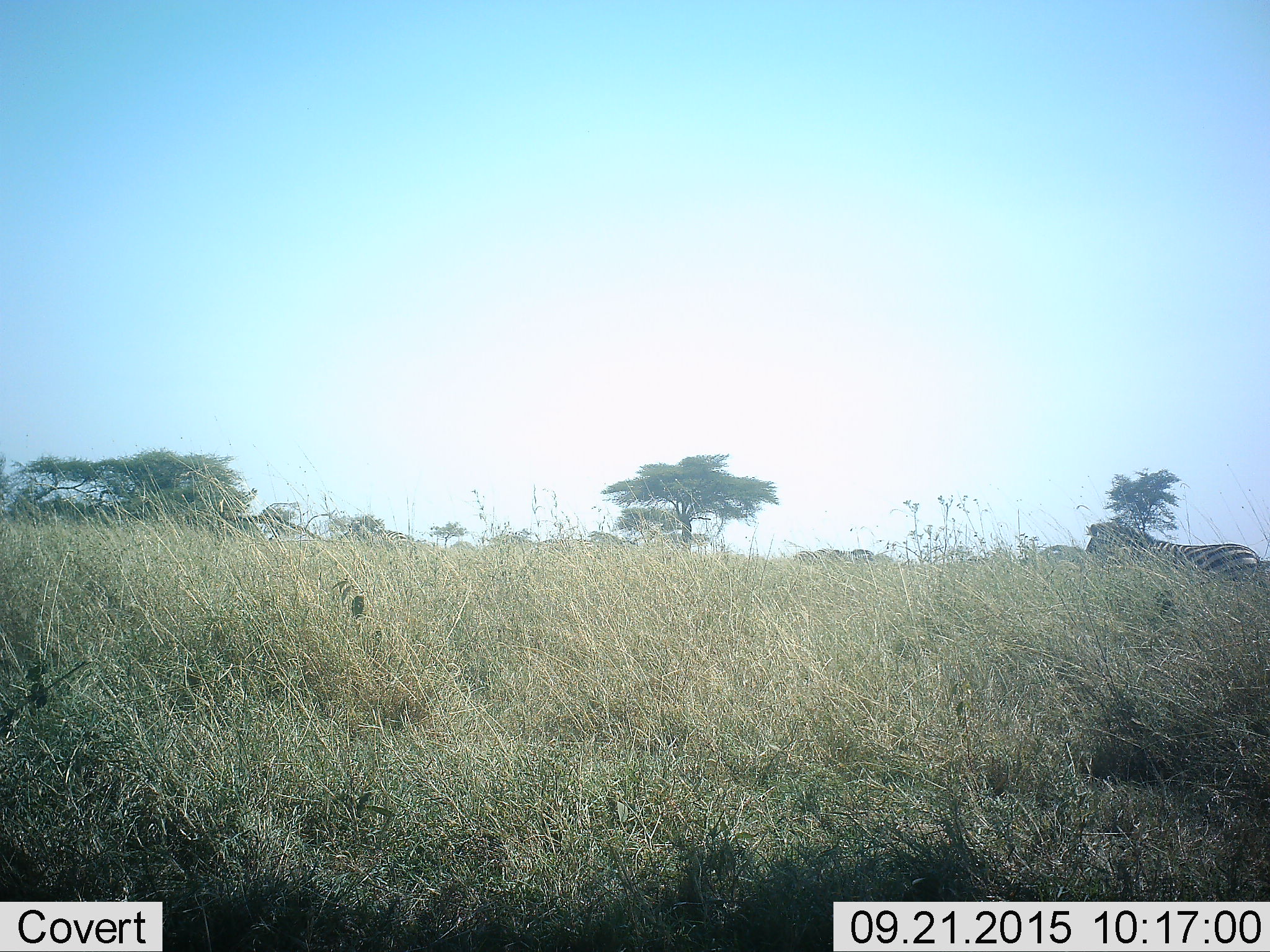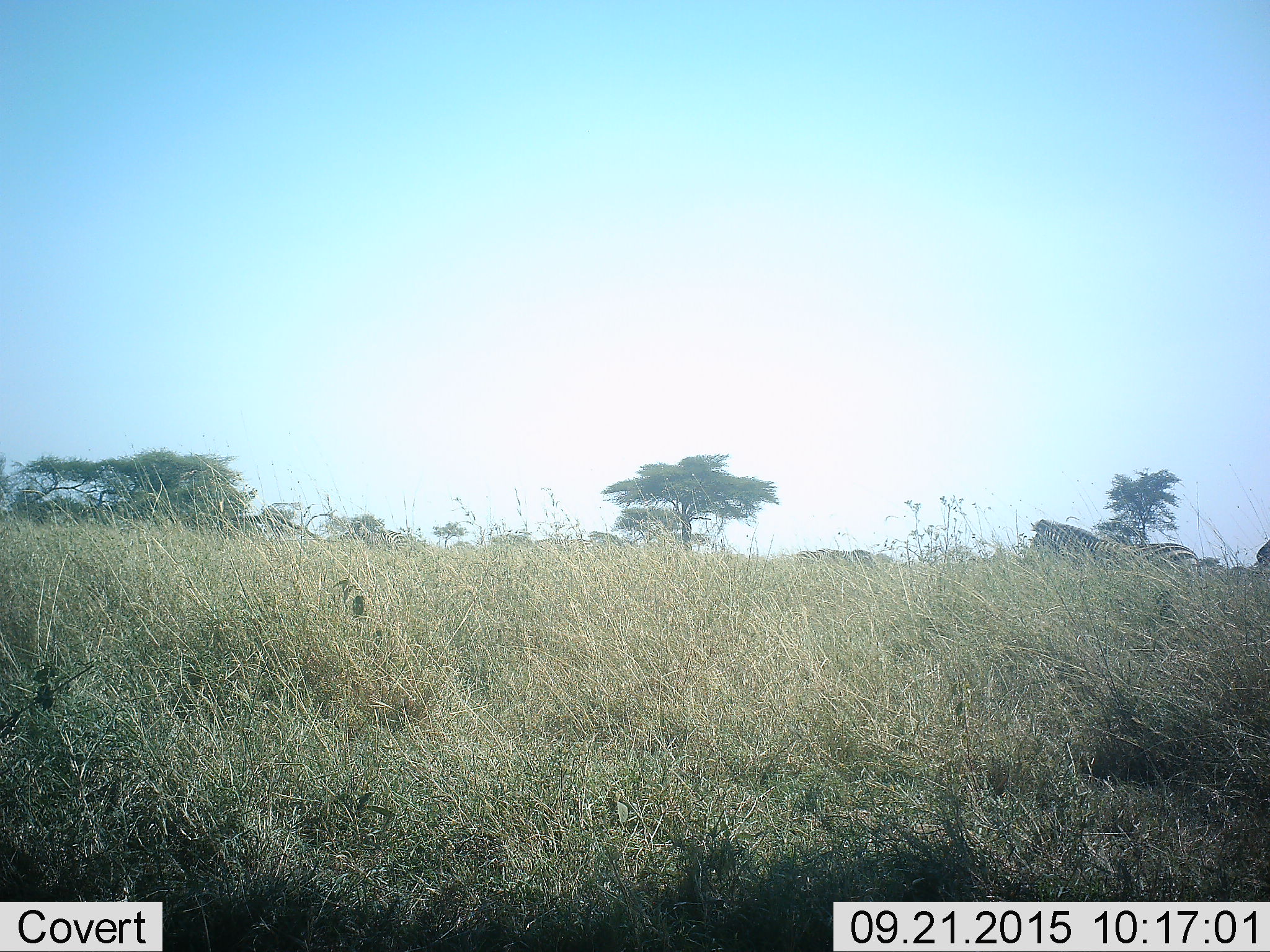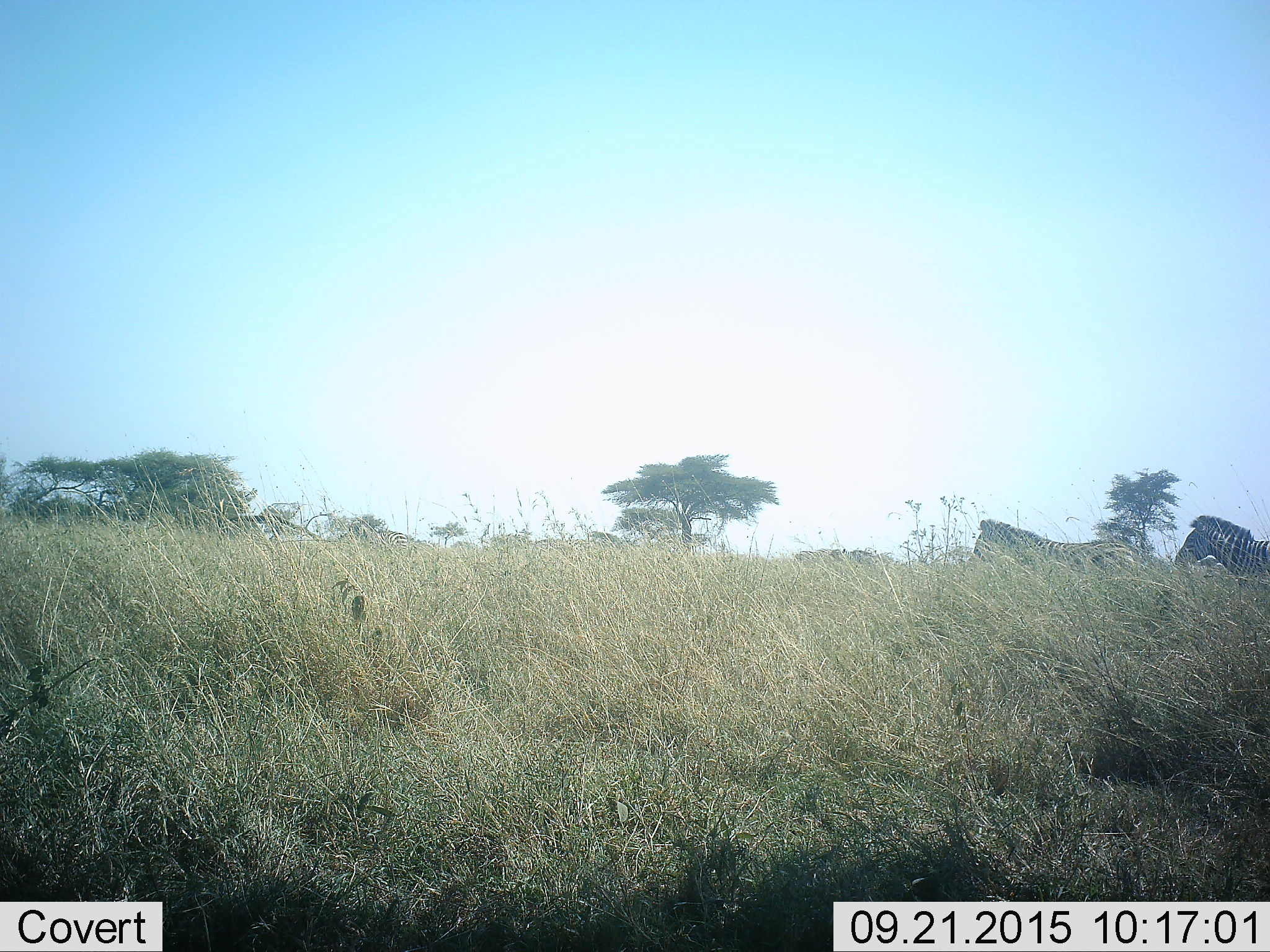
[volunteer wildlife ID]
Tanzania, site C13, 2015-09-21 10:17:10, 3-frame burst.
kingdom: Animalia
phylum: Chordata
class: Mammalia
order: Perissodactyla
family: Equidae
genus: Equus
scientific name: Equus quagga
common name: plains zebra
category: zebra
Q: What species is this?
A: Zebra (plains zebra) (Equus quagga).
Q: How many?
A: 2.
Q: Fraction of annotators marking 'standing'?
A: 53%.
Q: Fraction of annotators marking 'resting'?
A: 0%.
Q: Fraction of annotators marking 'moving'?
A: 65%.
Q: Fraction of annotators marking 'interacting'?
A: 0%.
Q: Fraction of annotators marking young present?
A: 6%.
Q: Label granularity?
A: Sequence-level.